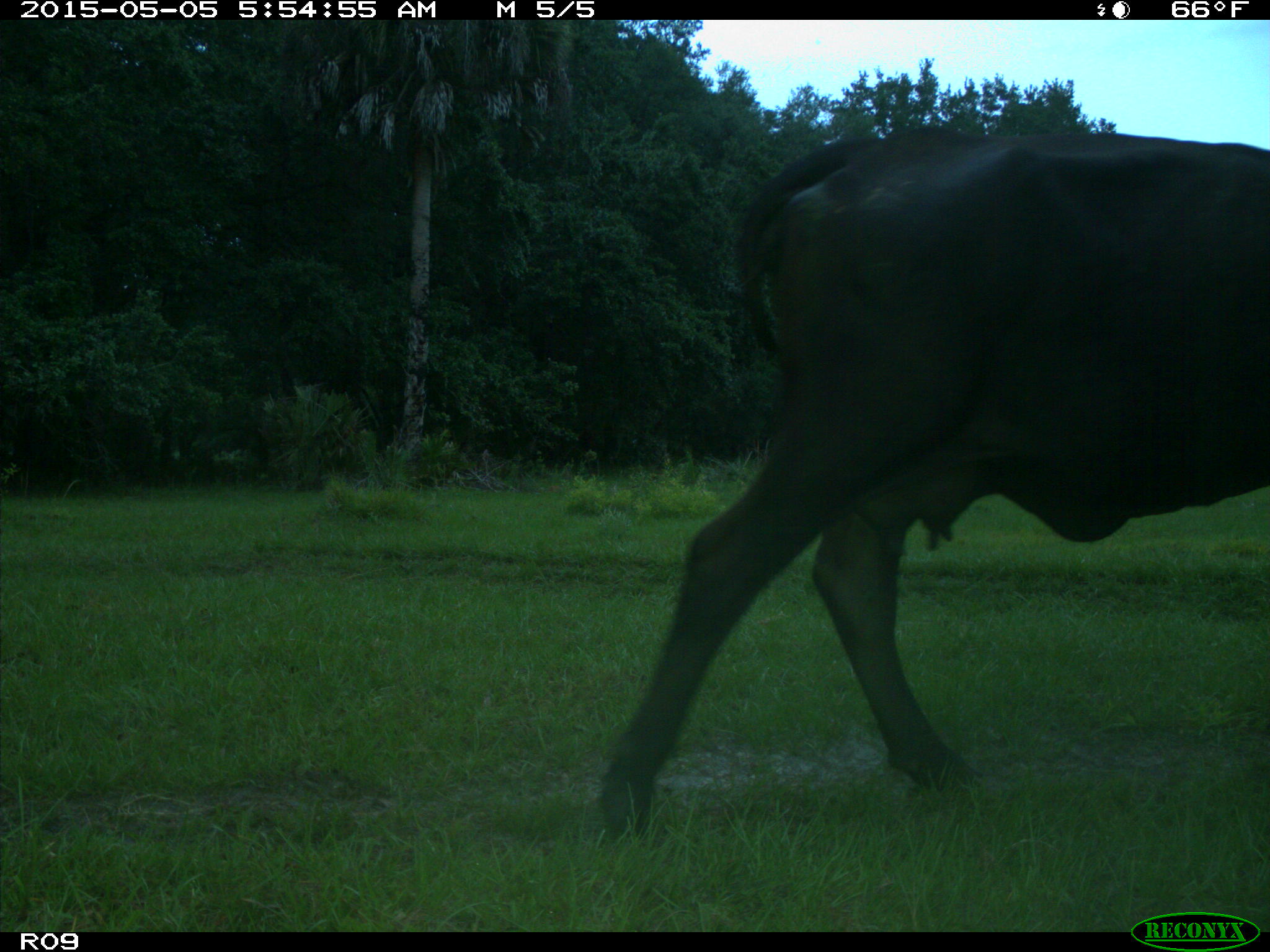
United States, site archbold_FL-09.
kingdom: Animalia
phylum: Chordata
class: Mammalia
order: Artiodactyla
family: Bovidae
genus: Bos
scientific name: Bos taurus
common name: domestic cow